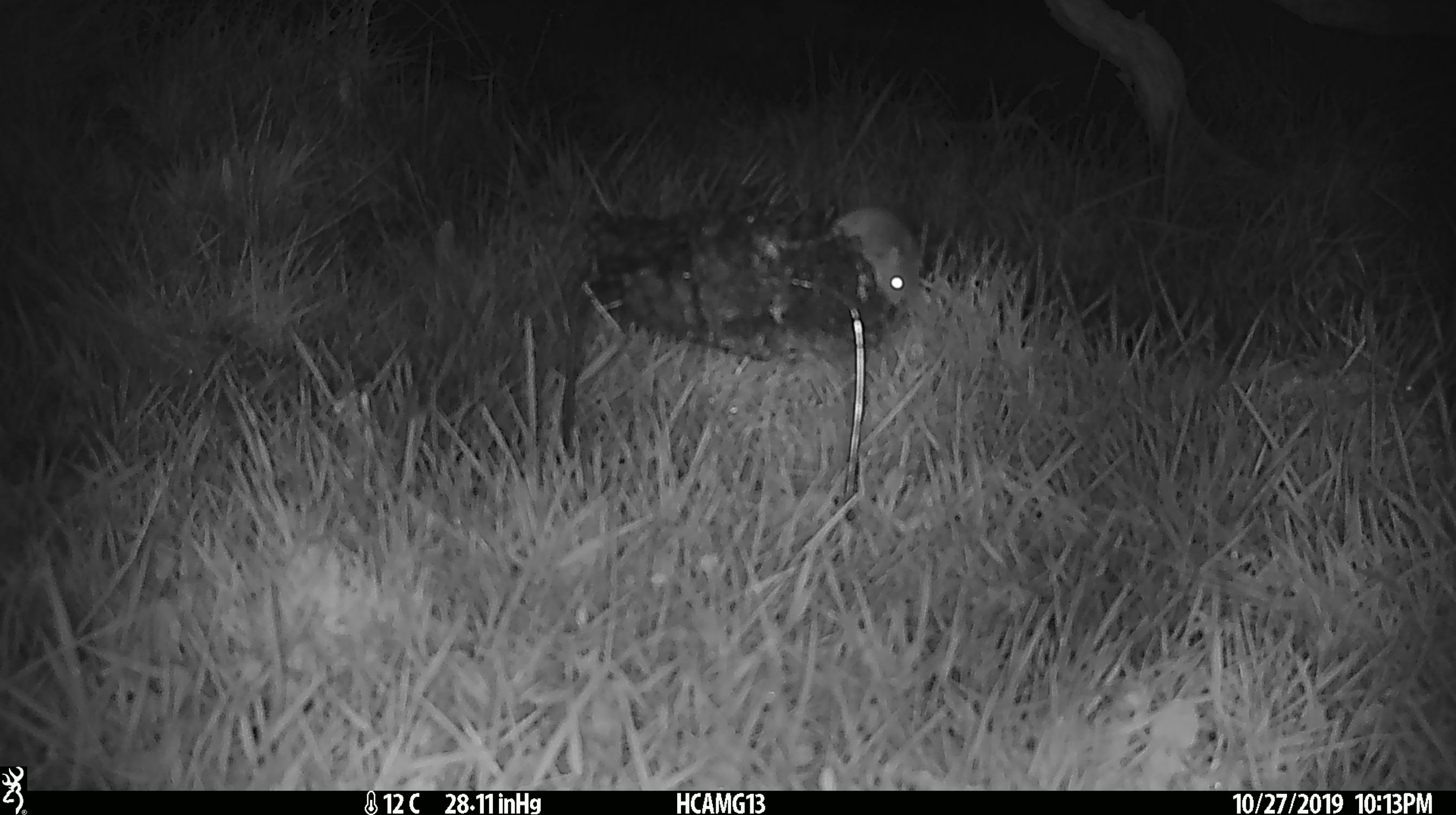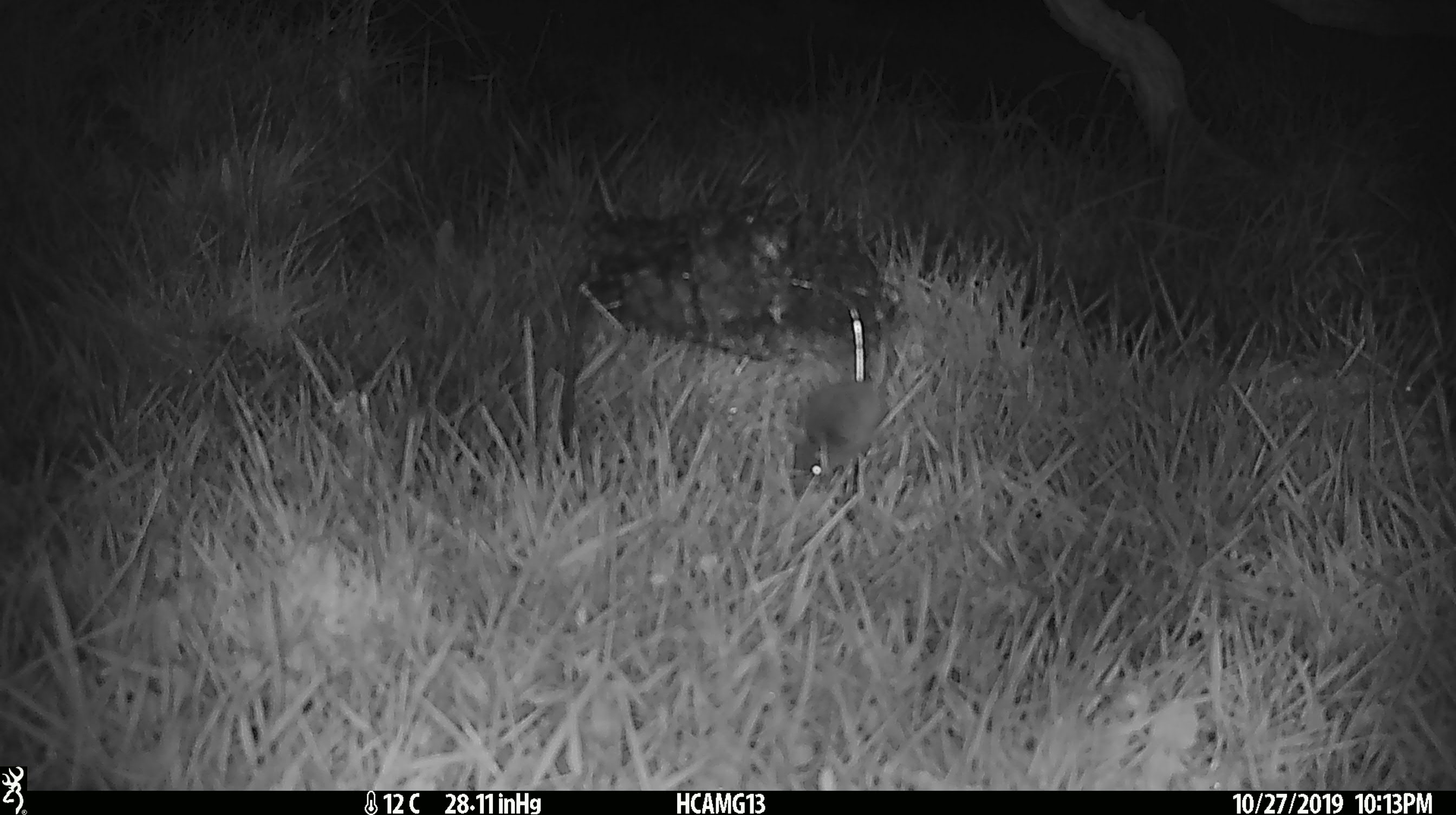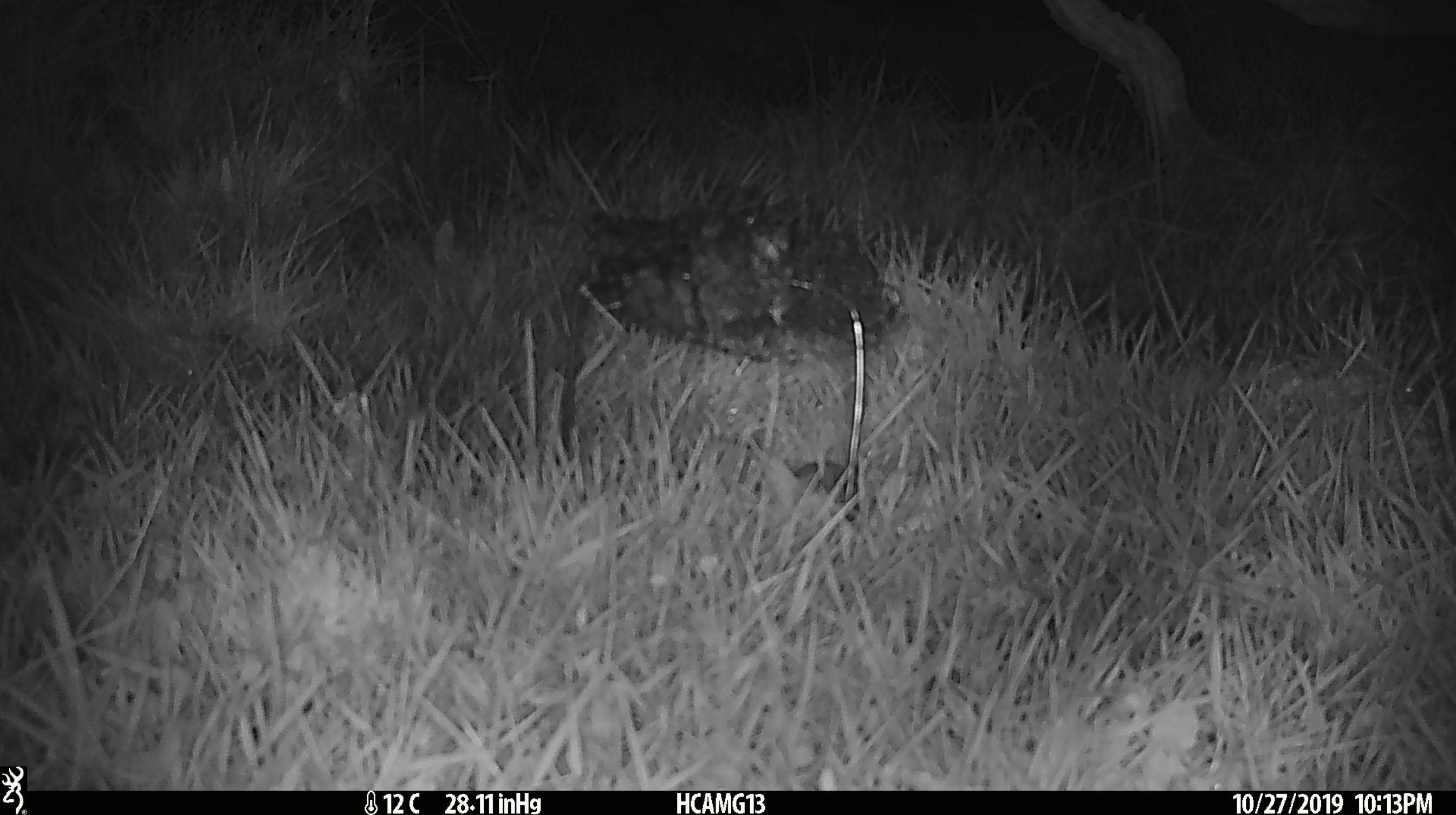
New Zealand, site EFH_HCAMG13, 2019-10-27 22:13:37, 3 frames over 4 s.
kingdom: Animalia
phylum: Chordata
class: Mammalia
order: Rodentia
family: Muridae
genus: Mus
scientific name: Mus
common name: mouse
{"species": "mouse (Mus)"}